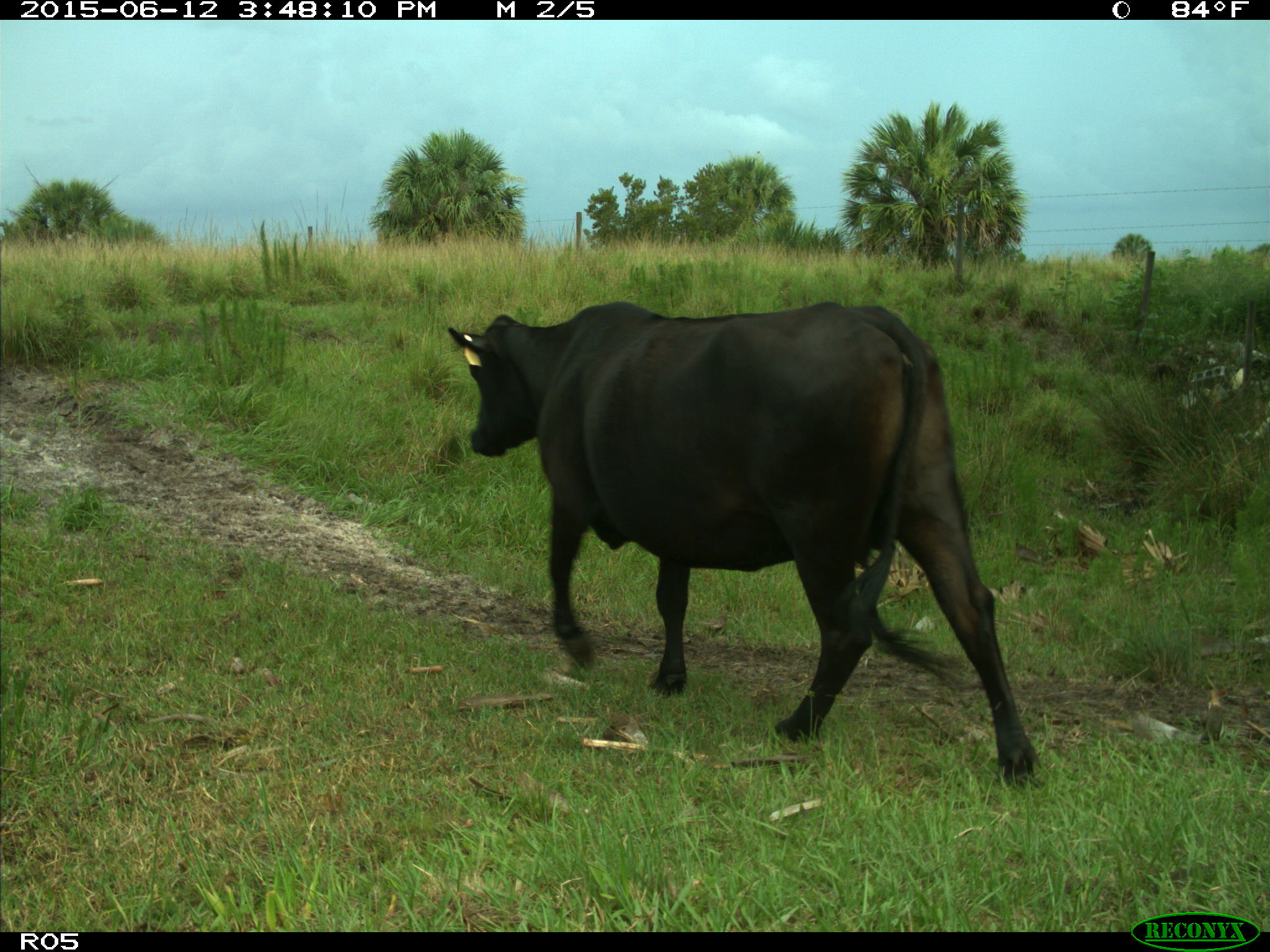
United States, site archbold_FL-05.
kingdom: Animalia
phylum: Chordata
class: Mammalia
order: Artiodactyla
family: Bovidae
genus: Bos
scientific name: Bos taurus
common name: domestic cow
Bos taurus (domestic cow).